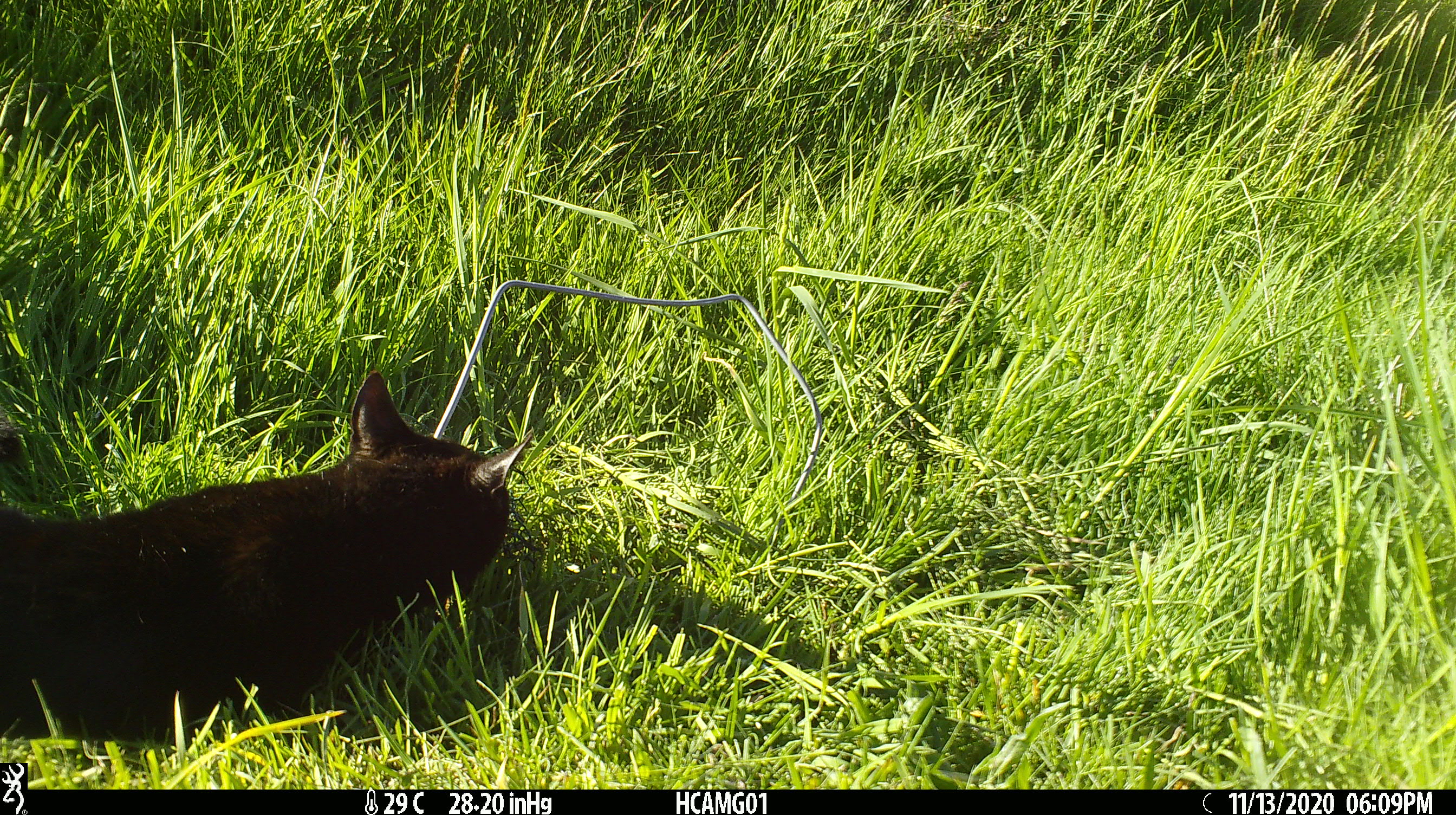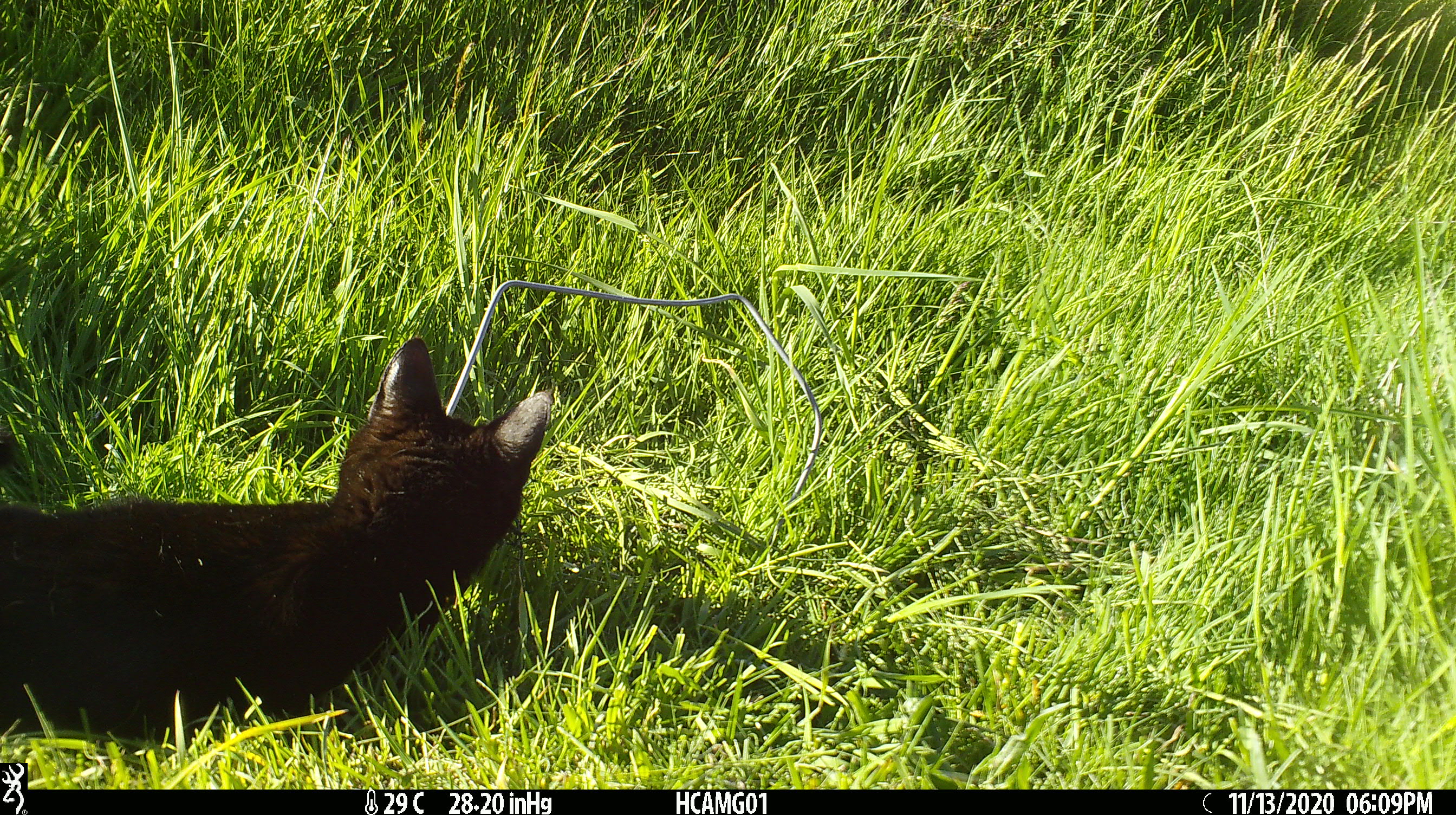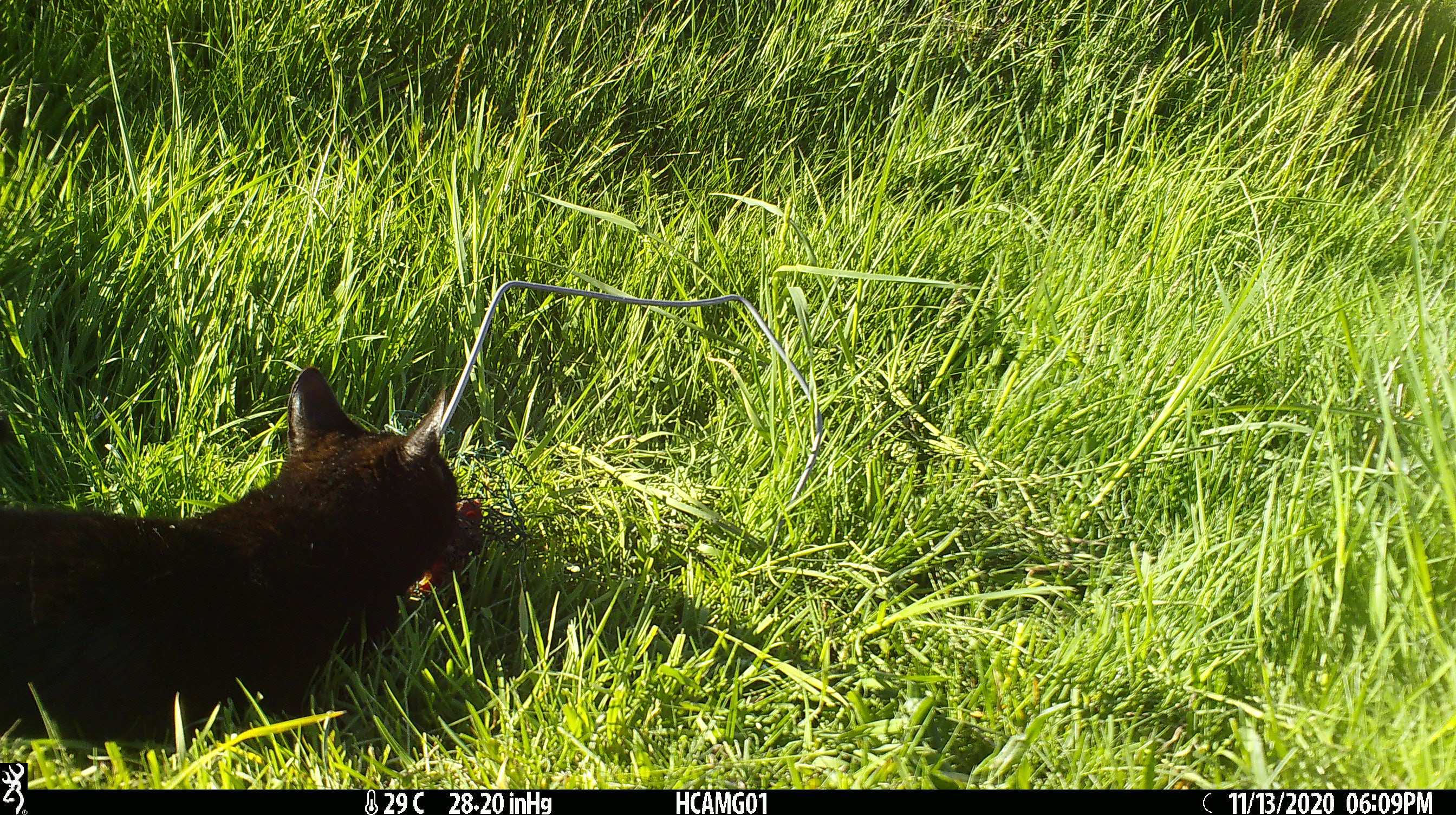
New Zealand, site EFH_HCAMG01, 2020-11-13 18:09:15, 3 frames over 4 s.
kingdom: Animalia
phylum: Chordata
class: Mammalia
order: Carnivora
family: Felidae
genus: Felis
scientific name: Felis catus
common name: domestic cat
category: cat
Cat (domestic cat) (Felis catus).